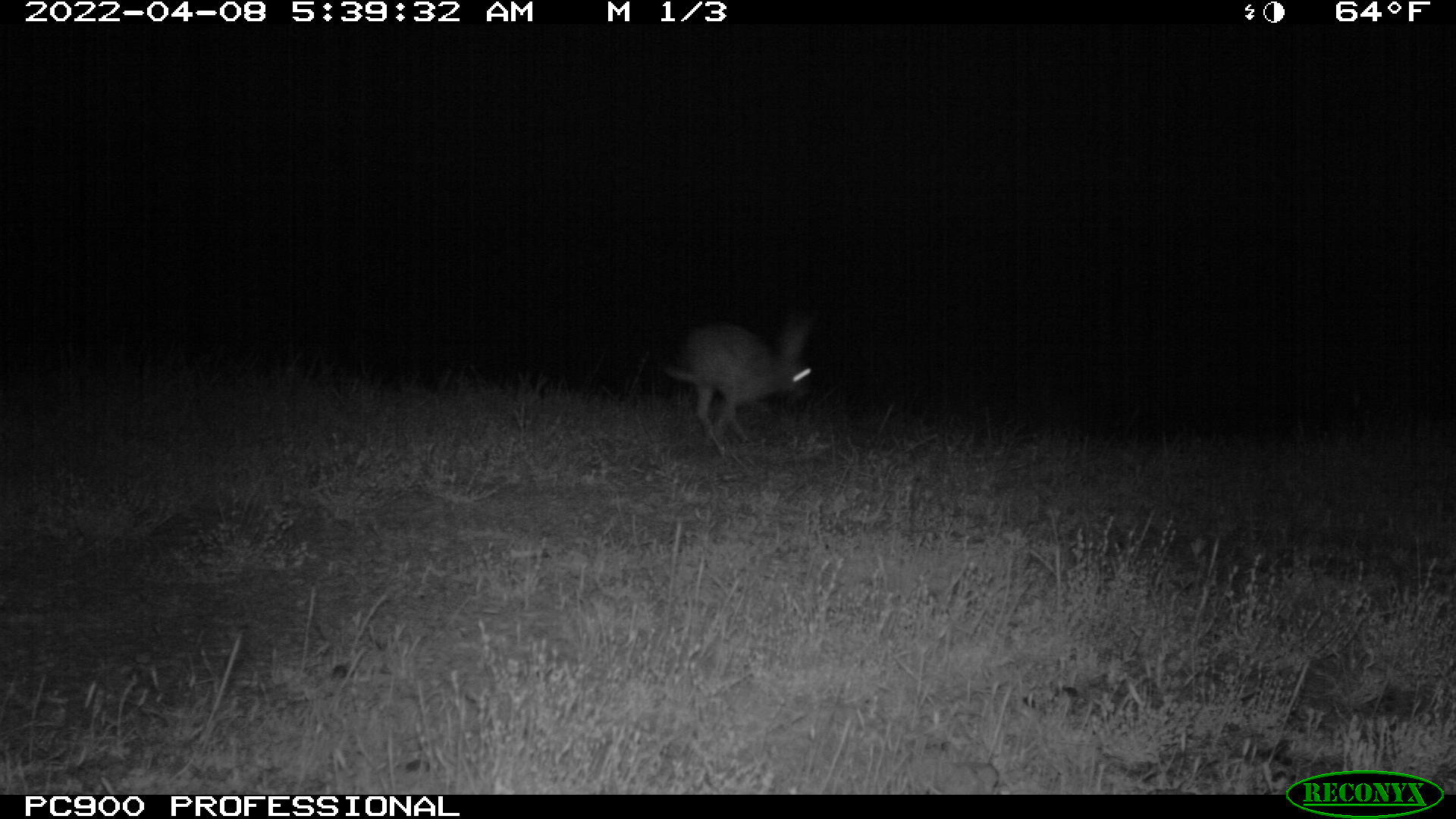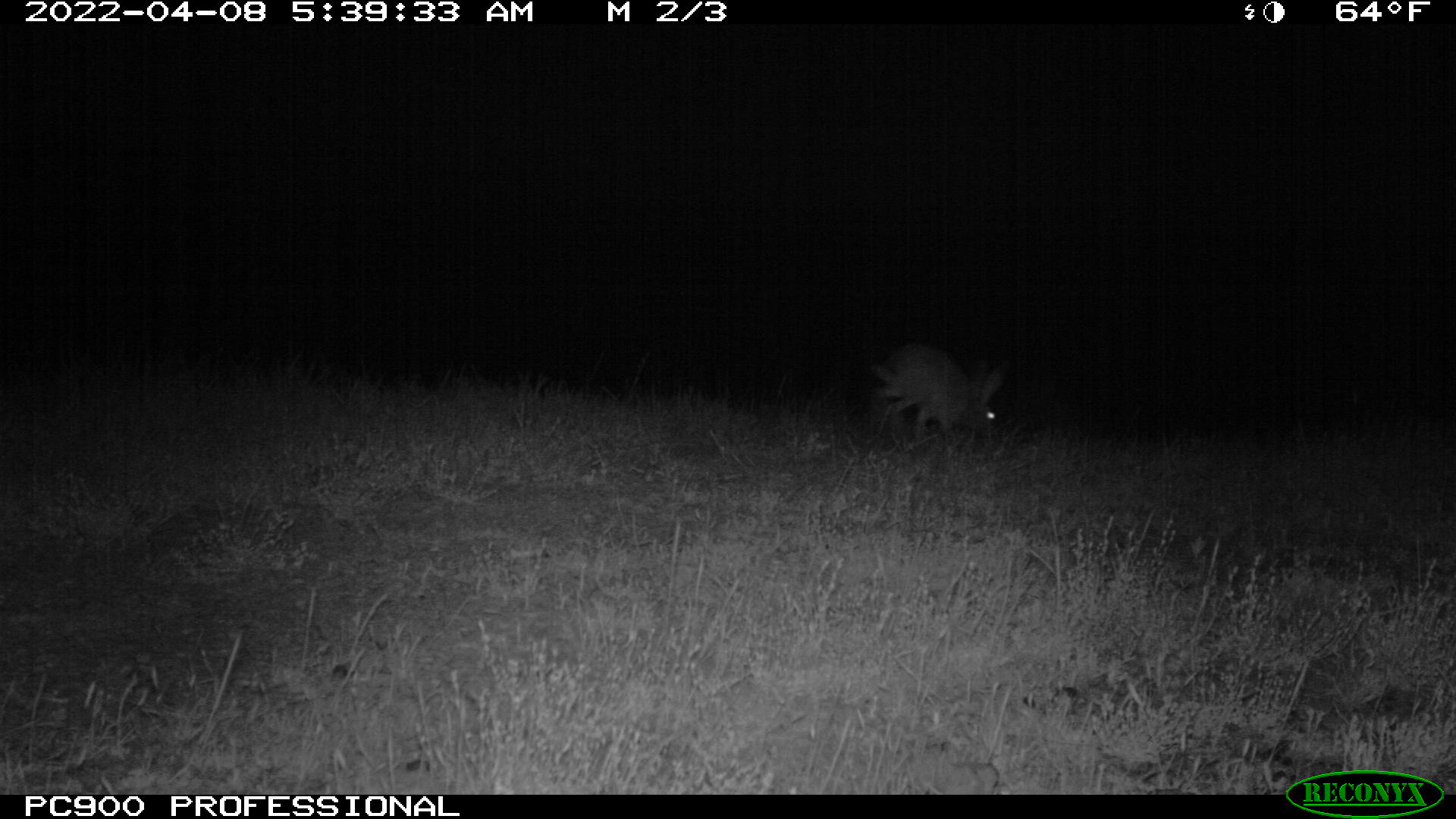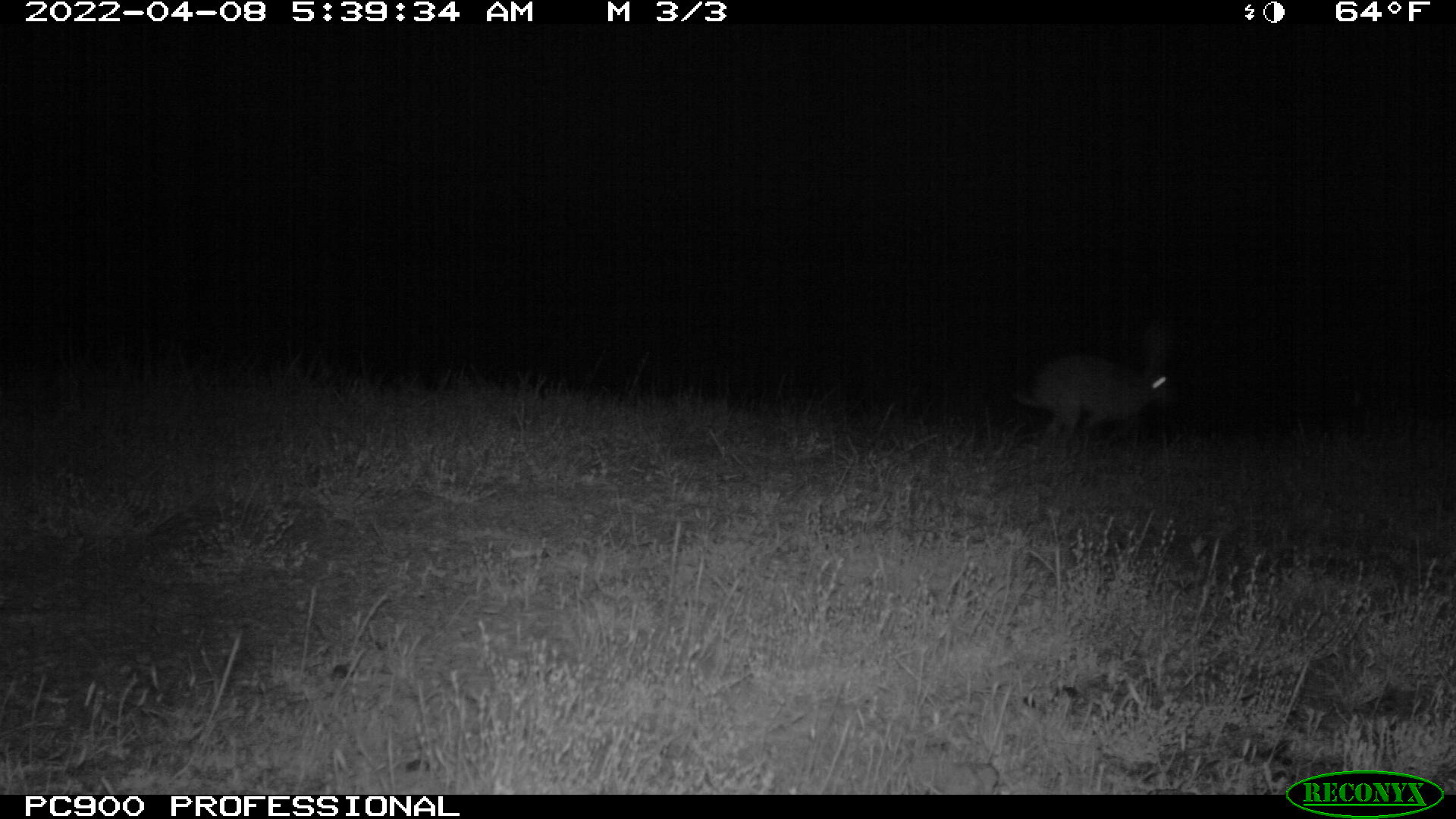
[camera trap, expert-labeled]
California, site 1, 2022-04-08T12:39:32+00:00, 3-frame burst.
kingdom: Animalia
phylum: Chordata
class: Mammalia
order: Lagomorpha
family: Leporidae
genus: Lepus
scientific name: Lepus californicus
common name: black-tailed jackrabbit